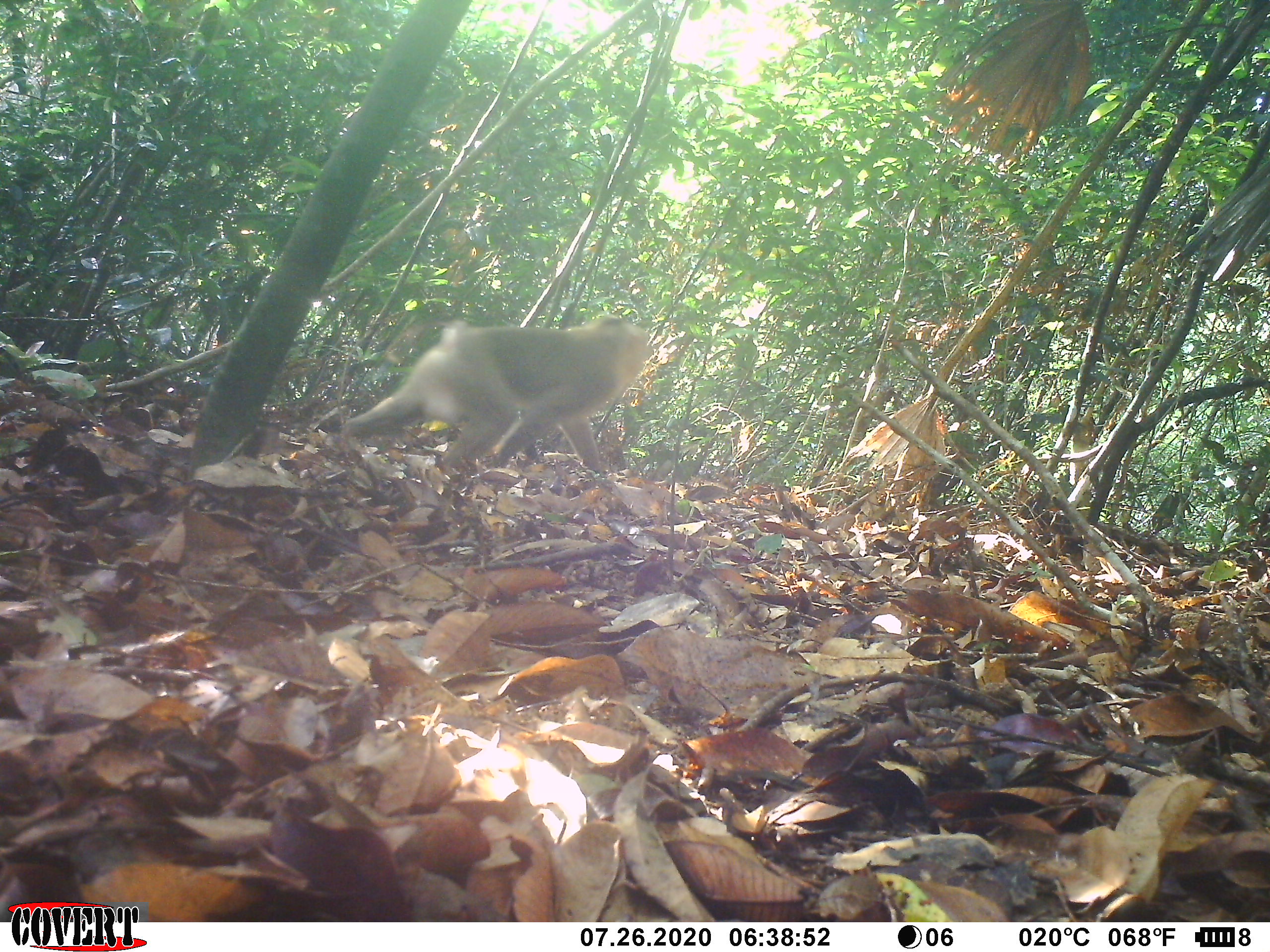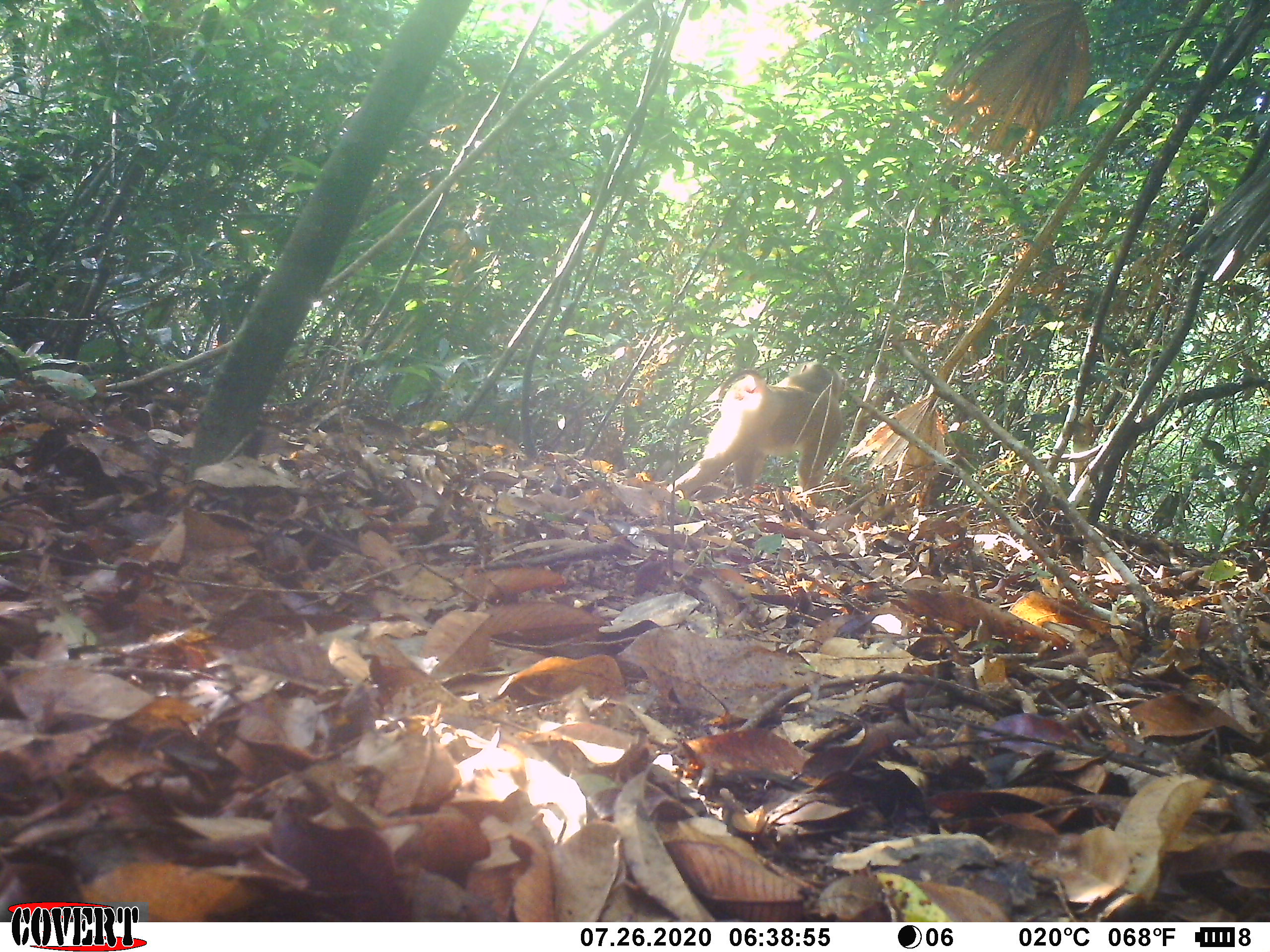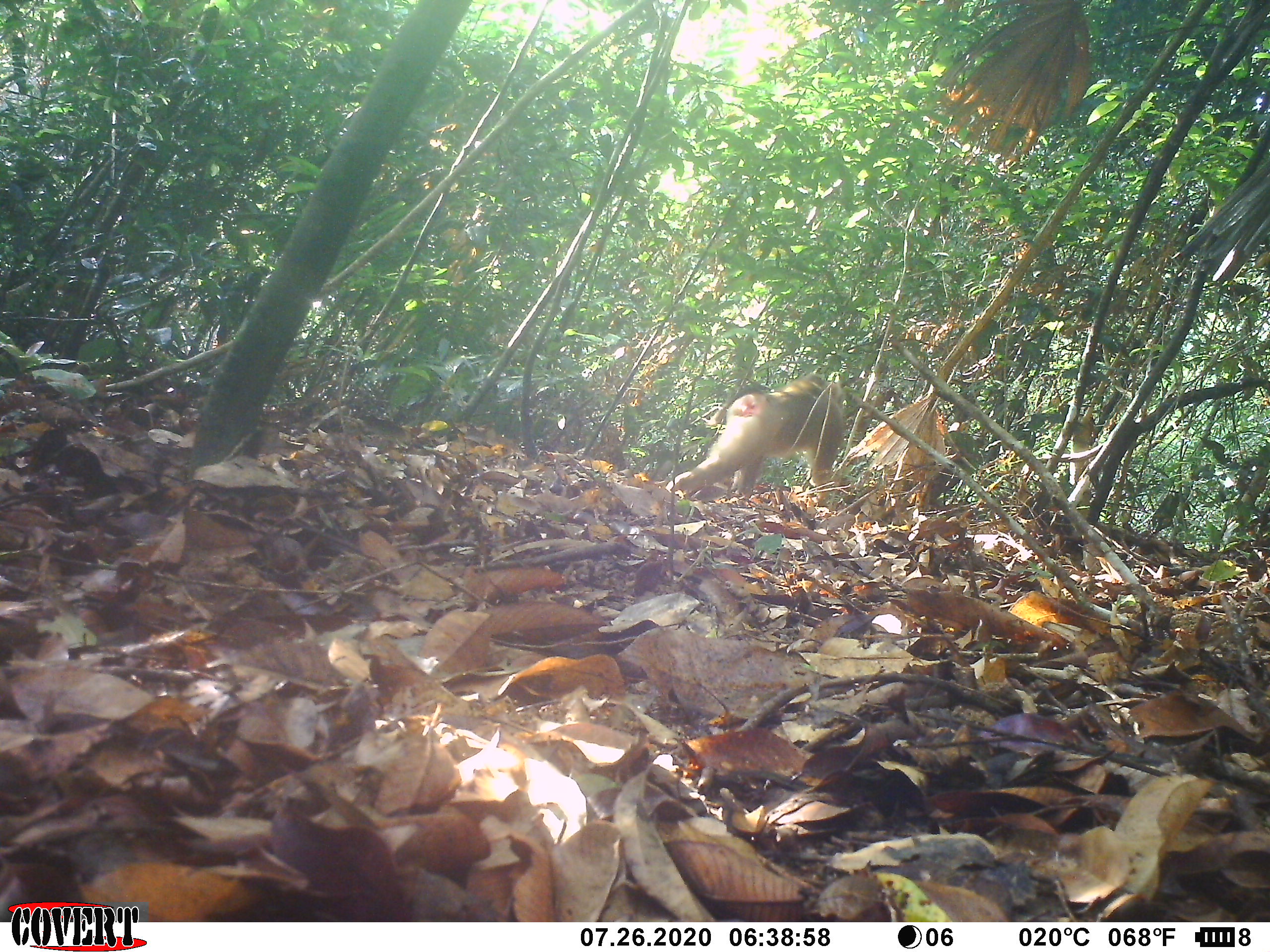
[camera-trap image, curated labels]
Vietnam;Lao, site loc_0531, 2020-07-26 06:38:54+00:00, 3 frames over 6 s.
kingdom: Animalia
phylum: Chordata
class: Mammalia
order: Primates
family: Cercopithecidae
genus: Macaca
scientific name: Macaca nemestrina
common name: pig-tailed macaque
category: pig tailed macaque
Pig tailed macaque (pig-tailed macaque) (Macaca nemestrina). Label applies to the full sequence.